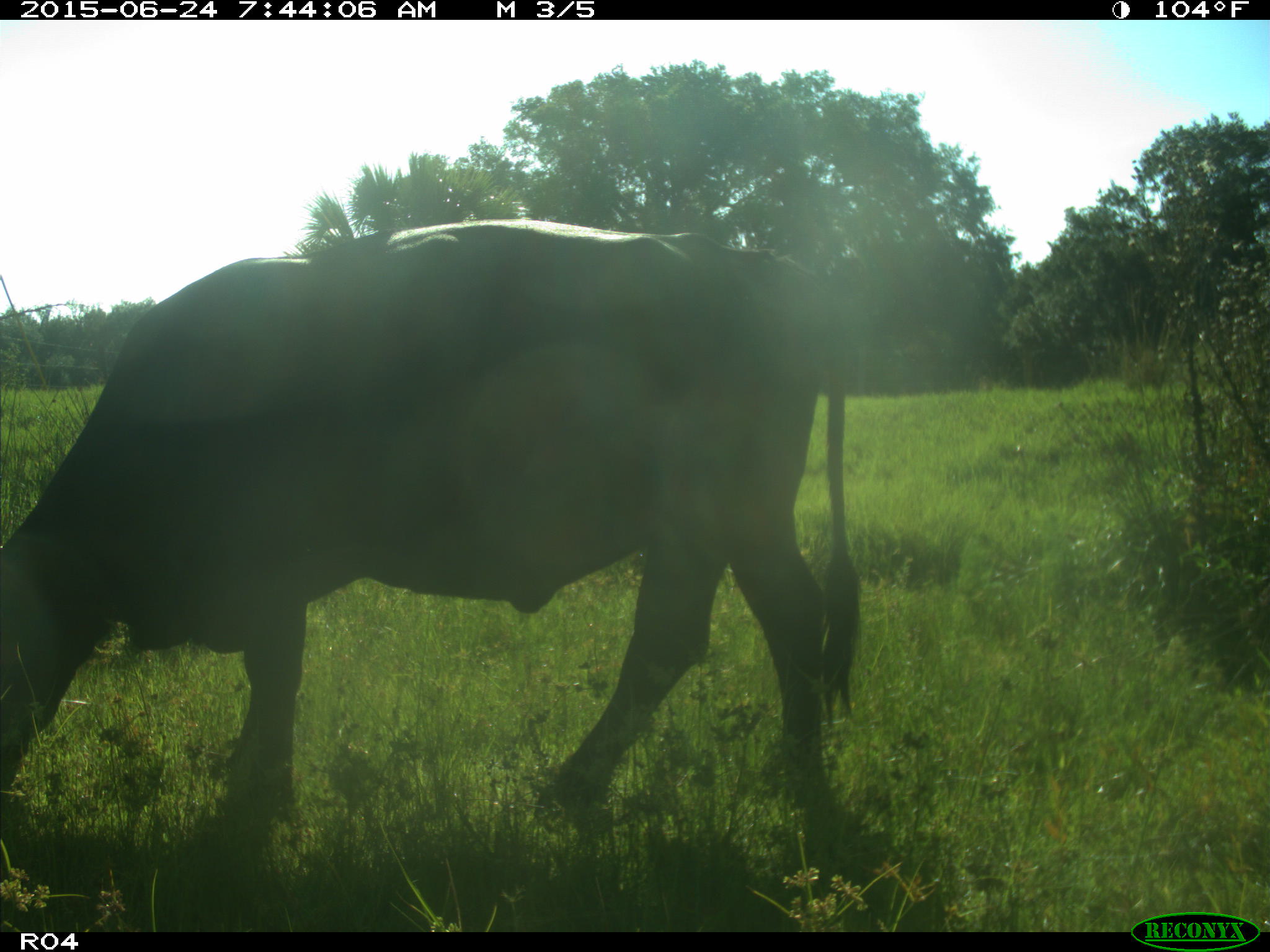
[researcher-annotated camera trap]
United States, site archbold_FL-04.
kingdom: Animalia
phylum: Chordata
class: Mammalia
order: Artiodactyla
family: Bovidae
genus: Bos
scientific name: Bos taurus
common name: domestic cow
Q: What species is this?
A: Bos taurus (domestic cow).